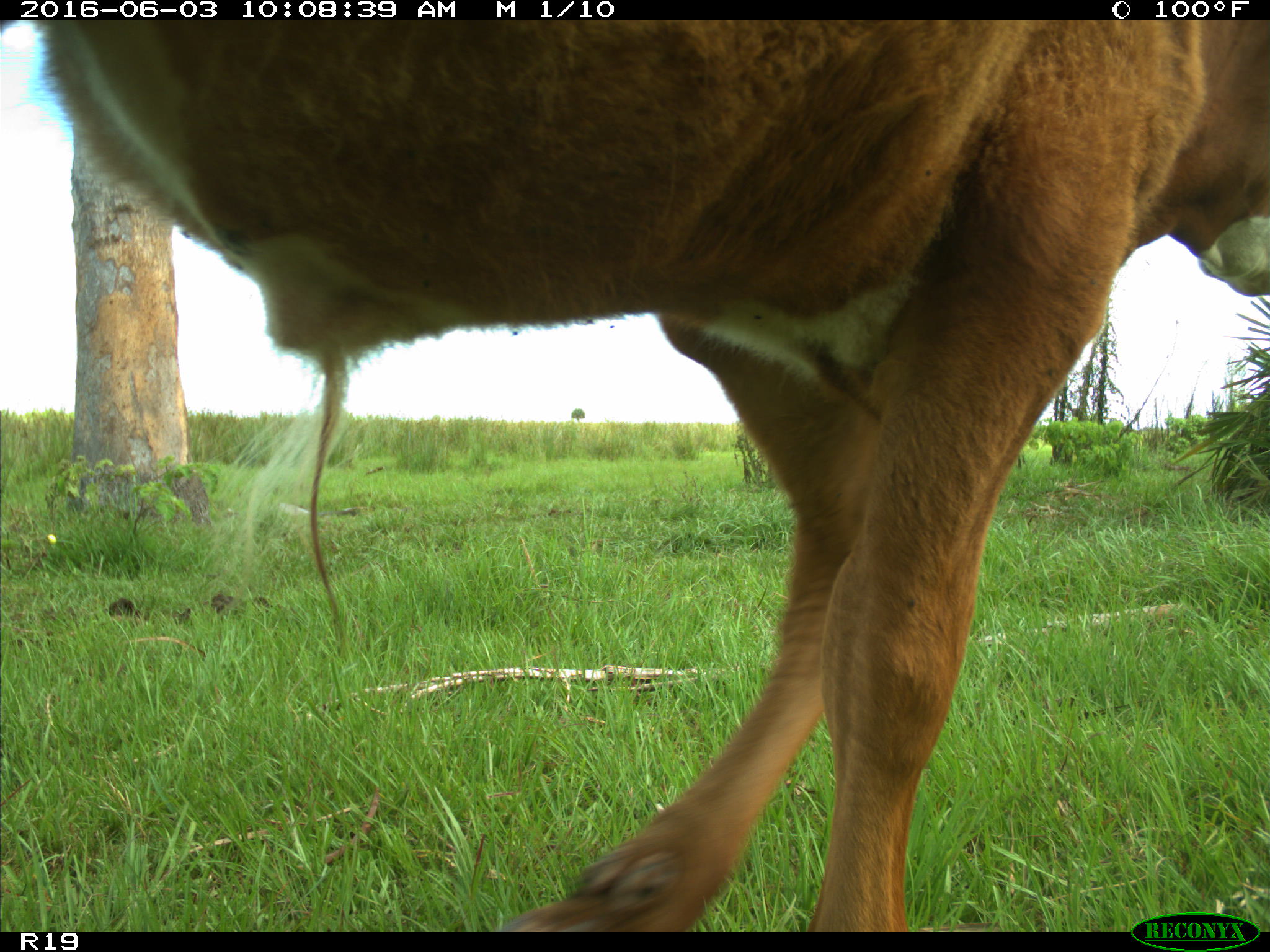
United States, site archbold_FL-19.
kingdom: Animalia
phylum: Chordata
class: Mammalia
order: Artiodactyla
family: Bovidae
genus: Bos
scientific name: Bos taurus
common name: domestic cow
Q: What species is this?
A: Bos taurus (domestic cow).